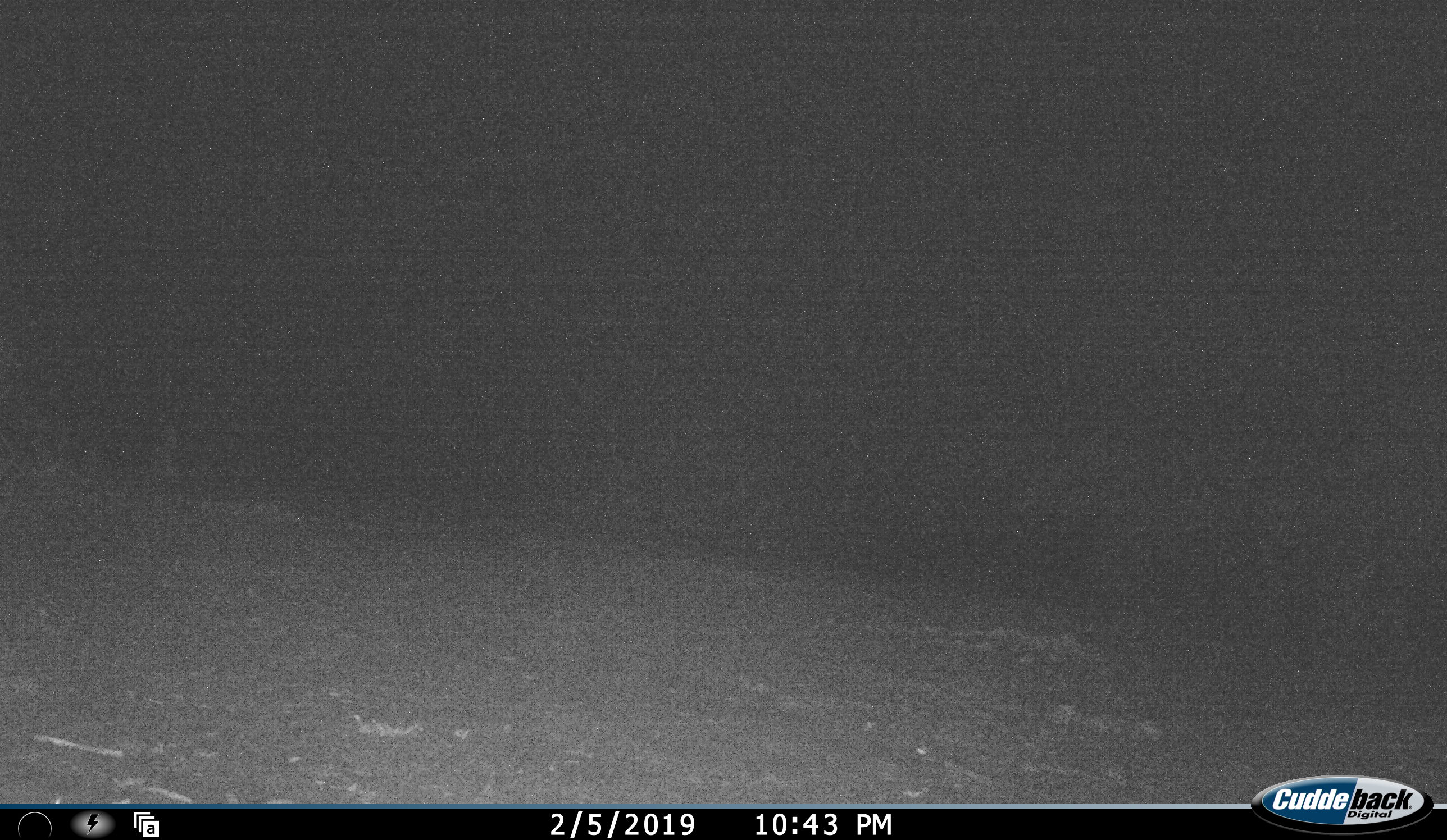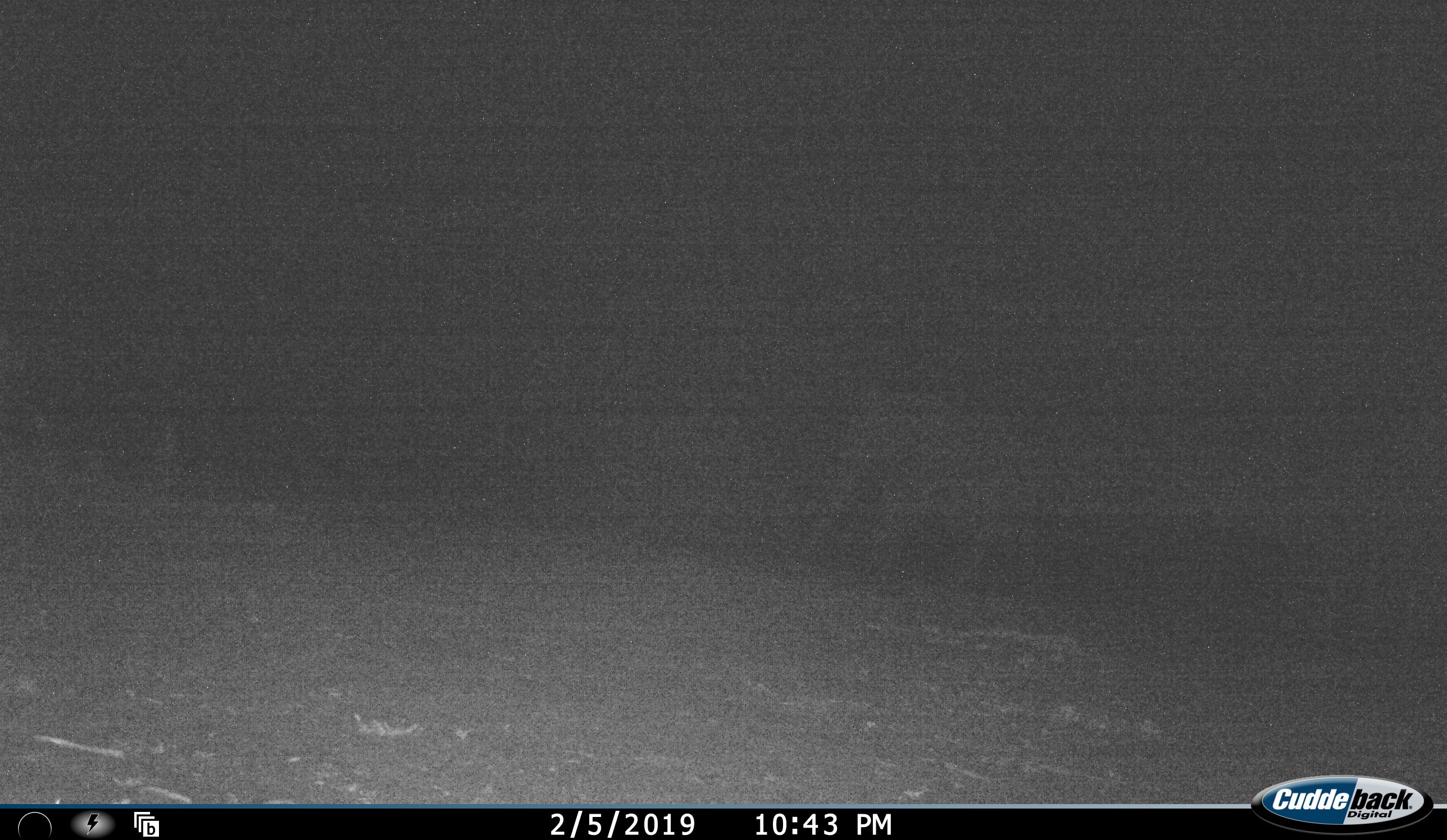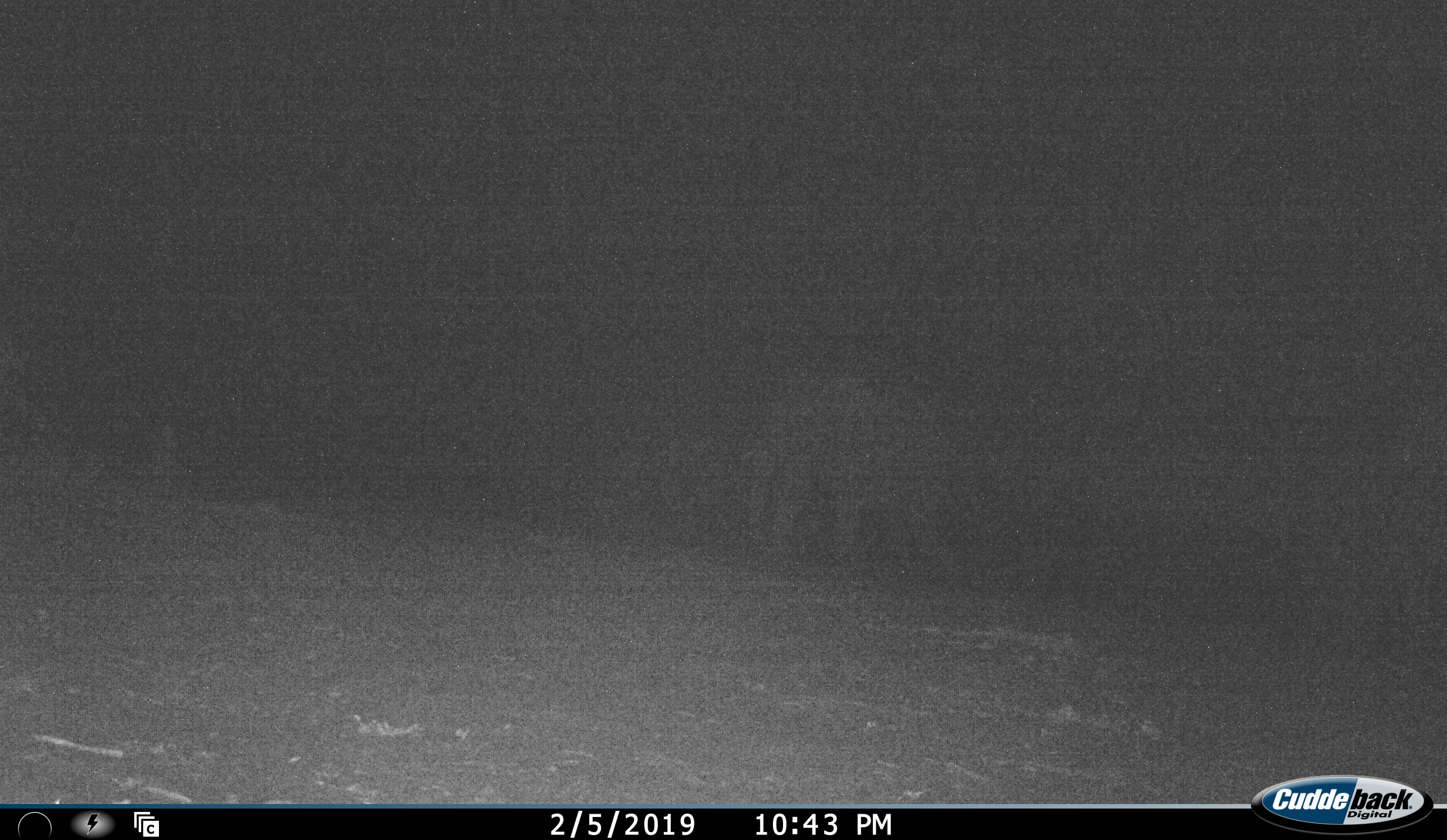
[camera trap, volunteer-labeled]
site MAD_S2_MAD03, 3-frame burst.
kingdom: Animalia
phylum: Chordata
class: Mammalia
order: Proboscidea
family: Elephantidae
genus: Loxodonta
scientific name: Loxodonta africana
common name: african bush elephant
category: elephant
Elephant (african bush elephant) (Loxodonta africana), count 1. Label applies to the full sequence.